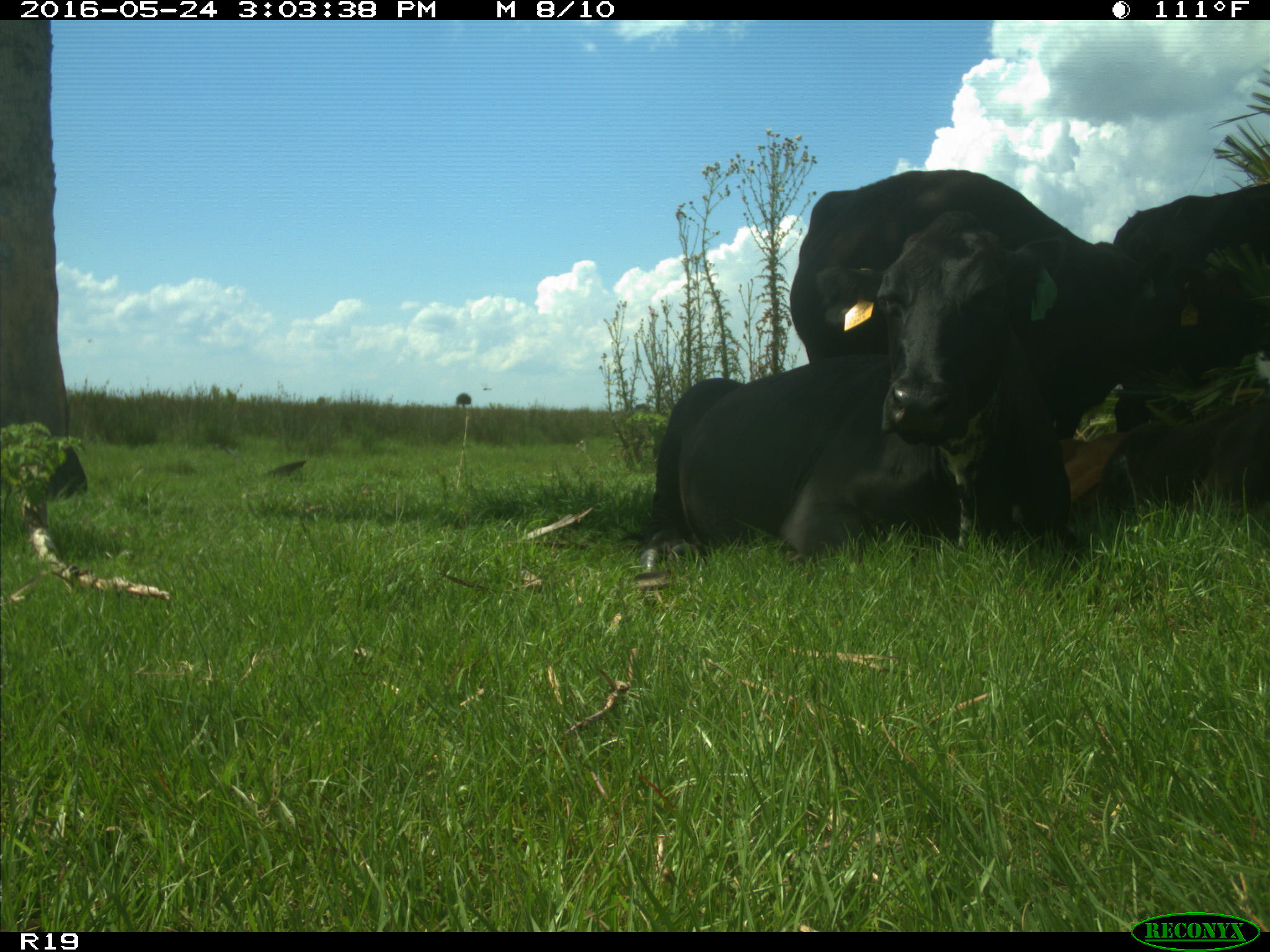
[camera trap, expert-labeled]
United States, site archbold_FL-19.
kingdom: Animalia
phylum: Chordata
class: Mammalia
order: Artiodactyla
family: Bovidae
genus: Bos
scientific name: Bos taurus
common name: domestic cow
Bos taurus (domestic cow).